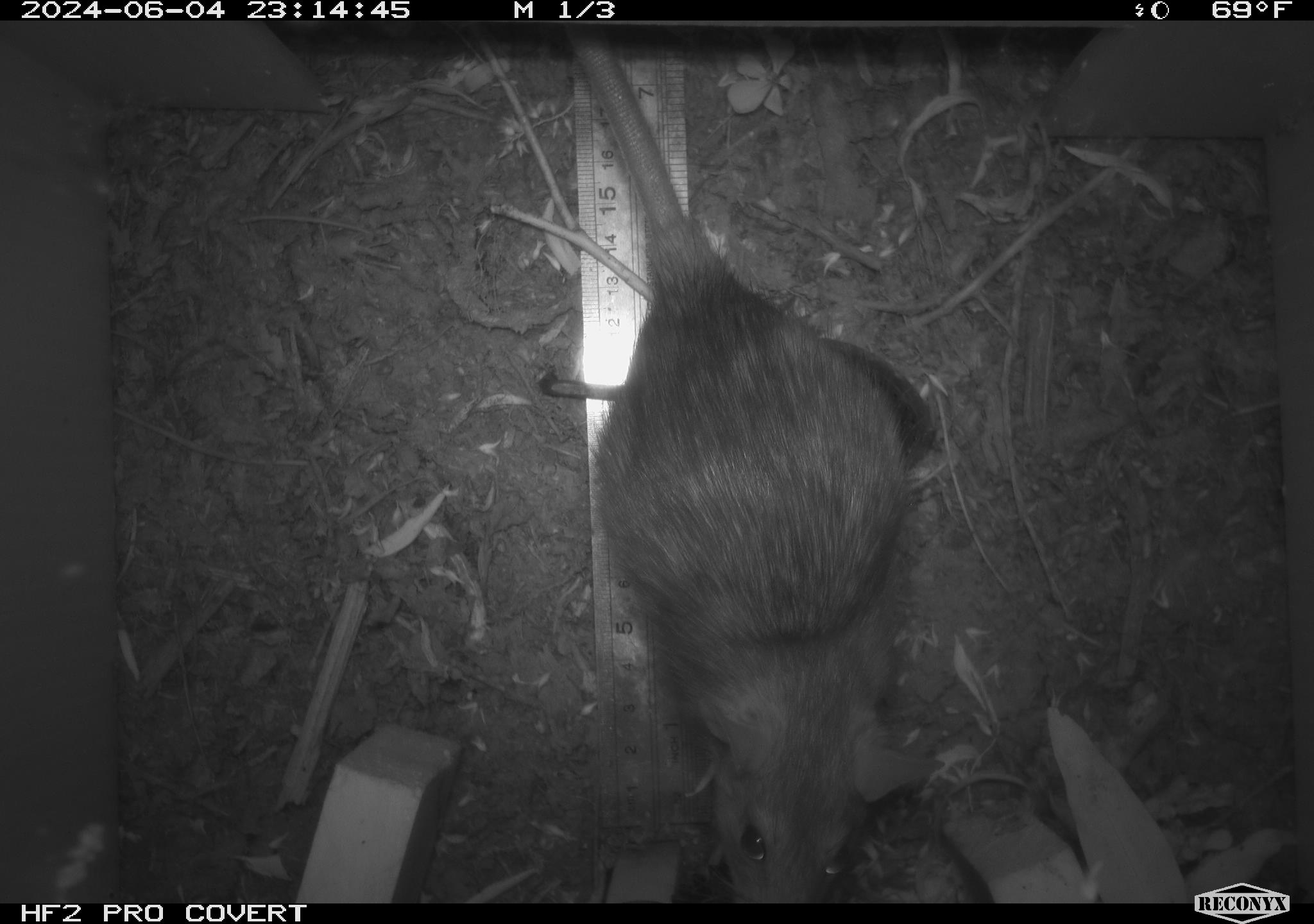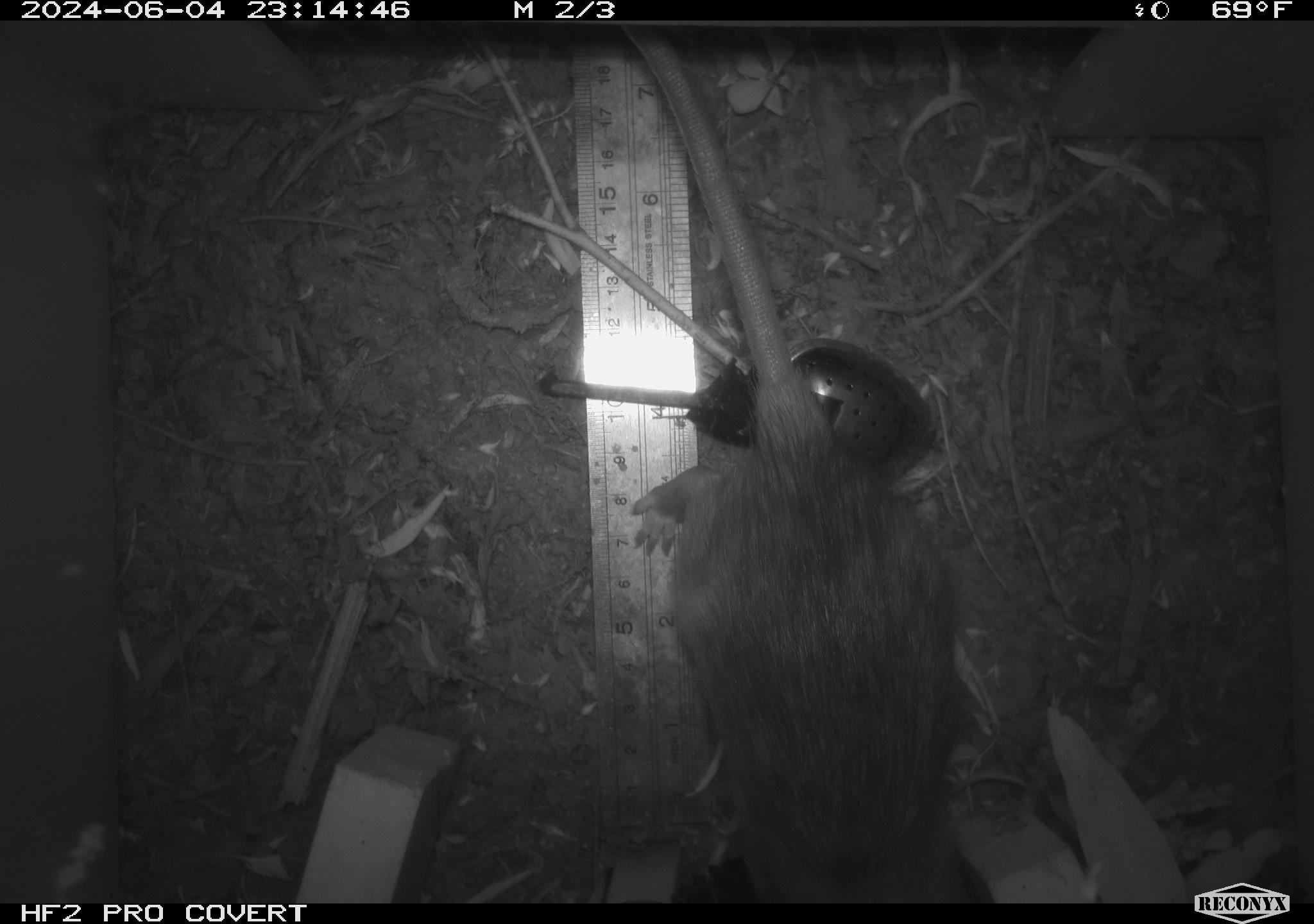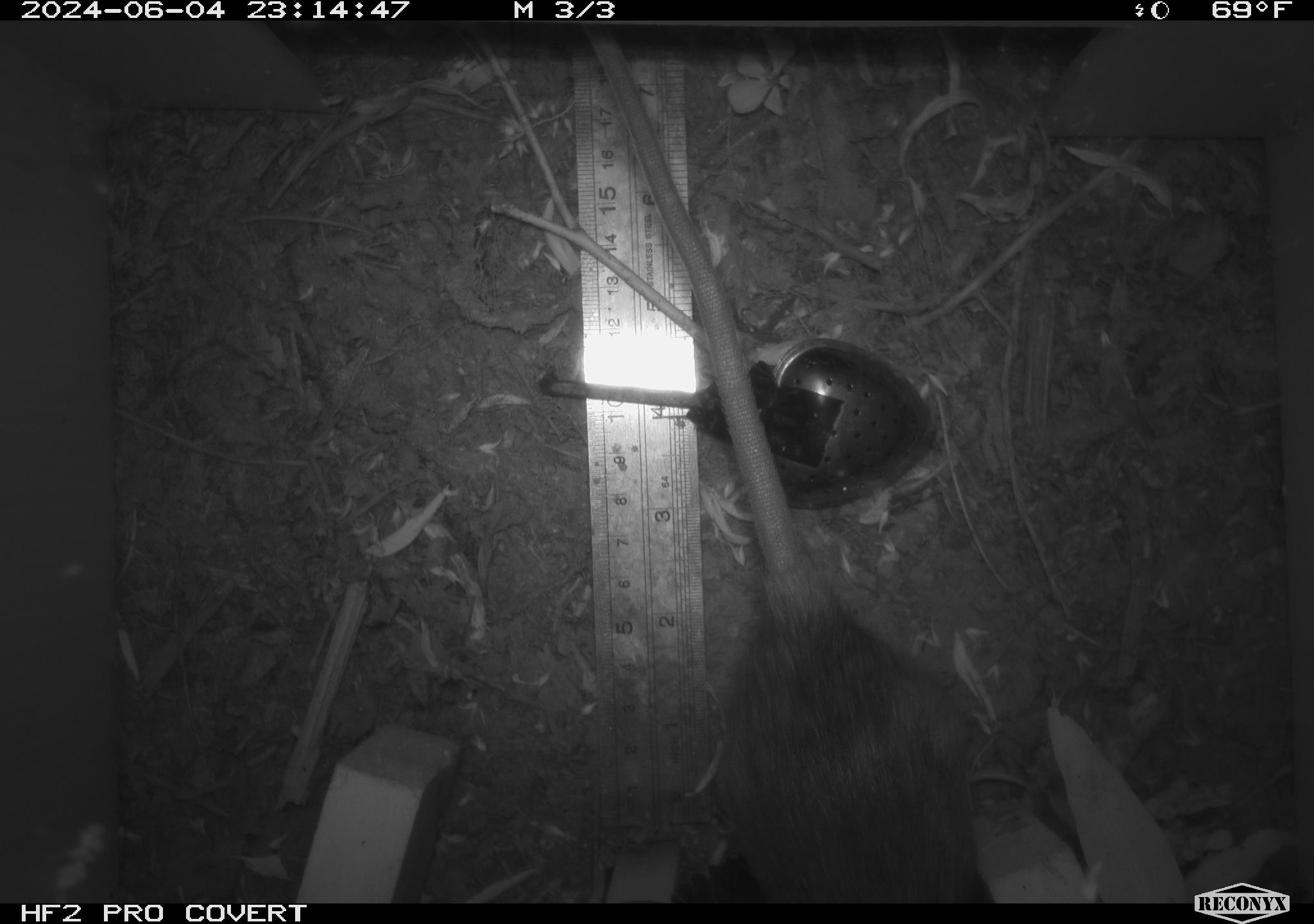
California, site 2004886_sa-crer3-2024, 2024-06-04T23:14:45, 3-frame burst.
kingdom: Animalia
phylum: Chordata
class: Mammalia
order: Rodentia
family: Muridae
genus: Rattus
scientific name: Rattus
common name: rat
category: rattus species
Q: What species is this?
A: Rattus species (rat) (Rattus).